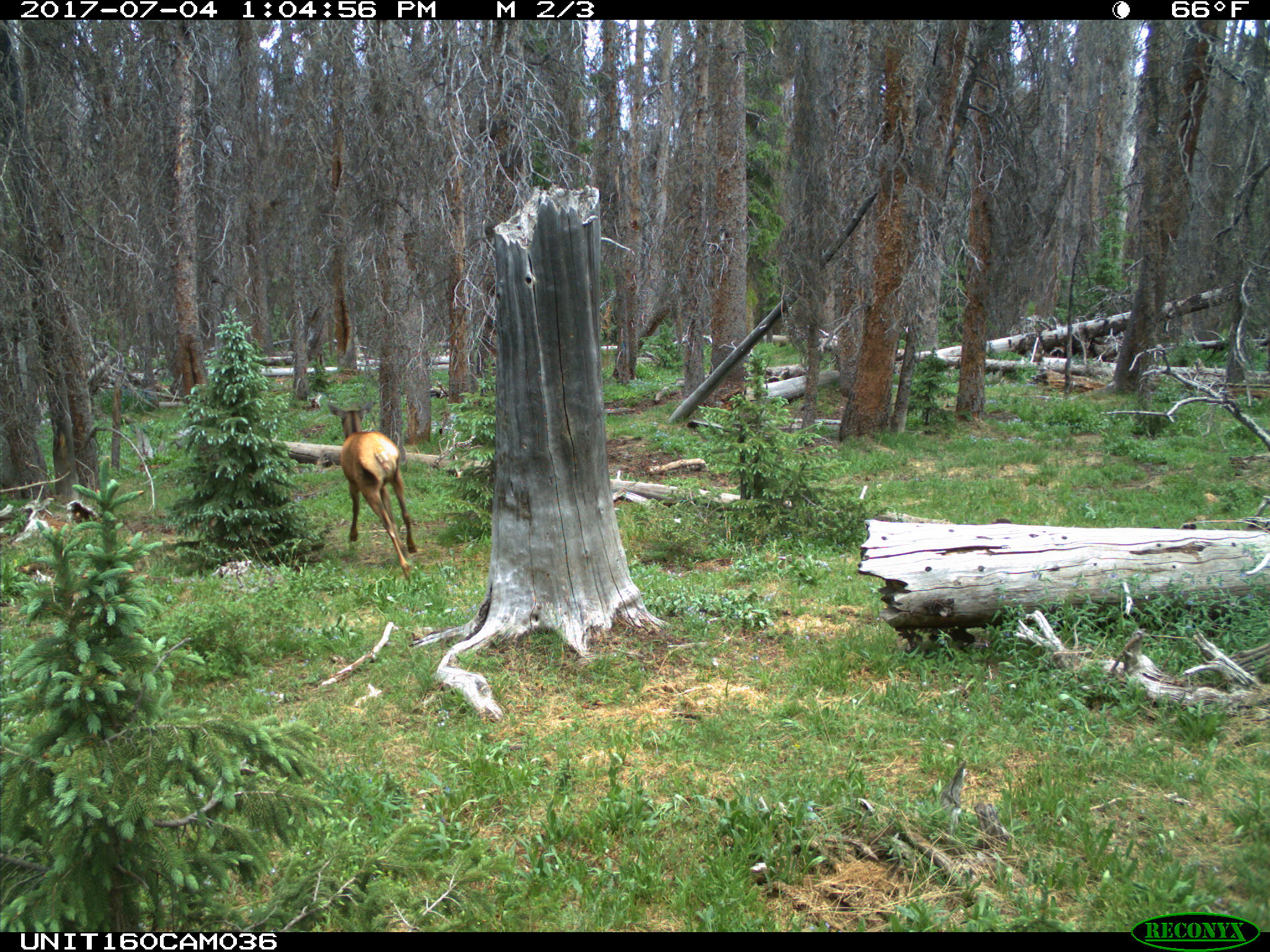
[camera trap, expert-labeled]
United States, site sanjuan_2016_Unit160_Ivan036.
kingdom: Animalia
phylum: Chordata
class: Mammalia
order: Artiodactyla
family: Cervidae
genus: Cervus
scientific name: Cervus elaphus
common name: red deer